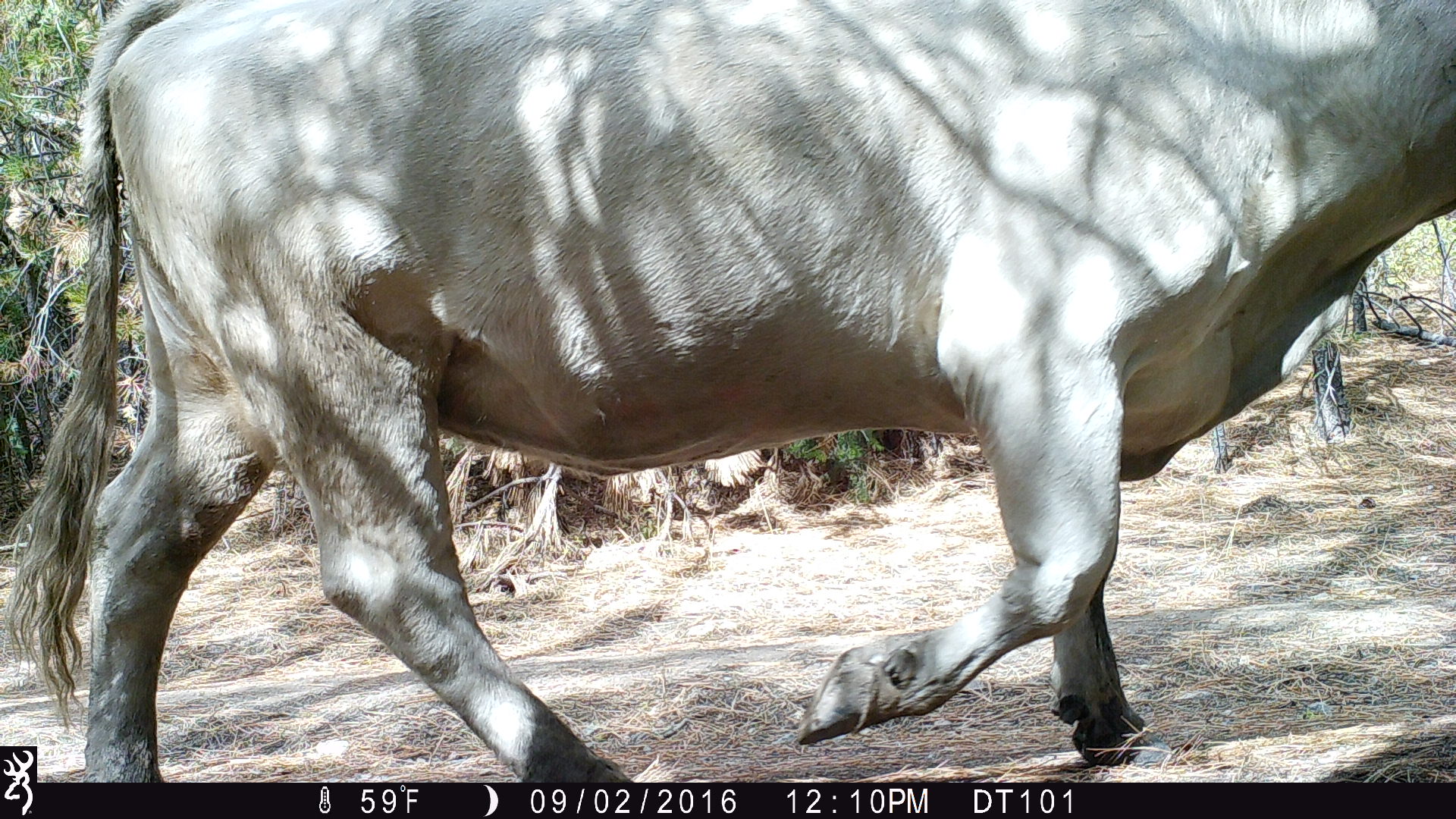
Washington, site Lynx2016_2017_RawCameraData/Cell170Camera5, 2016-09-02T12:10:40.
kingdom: Animalia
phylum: Chordata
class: Mammalia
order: Artiodactyla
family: Bovidae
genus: Bos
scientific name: Bos taurus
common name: domestic cattle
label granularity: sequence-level